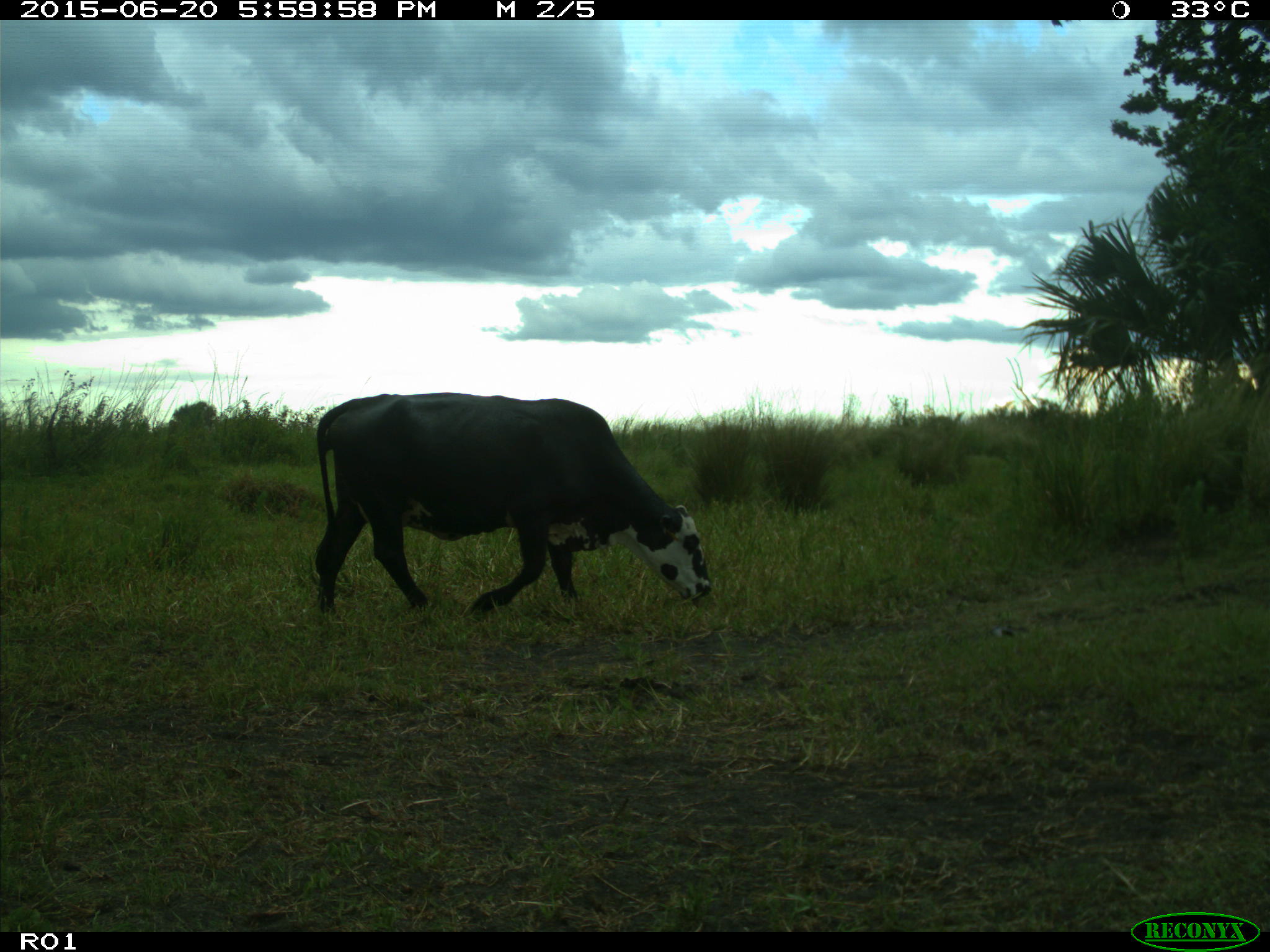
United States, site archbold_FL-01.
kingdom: Animalia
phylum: Chordata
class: Mammalia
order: Artiodactyla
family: Bovidae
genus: Bos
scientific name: Bos taurus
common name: domestic cow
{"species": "Bos taurus (domestic cow)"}